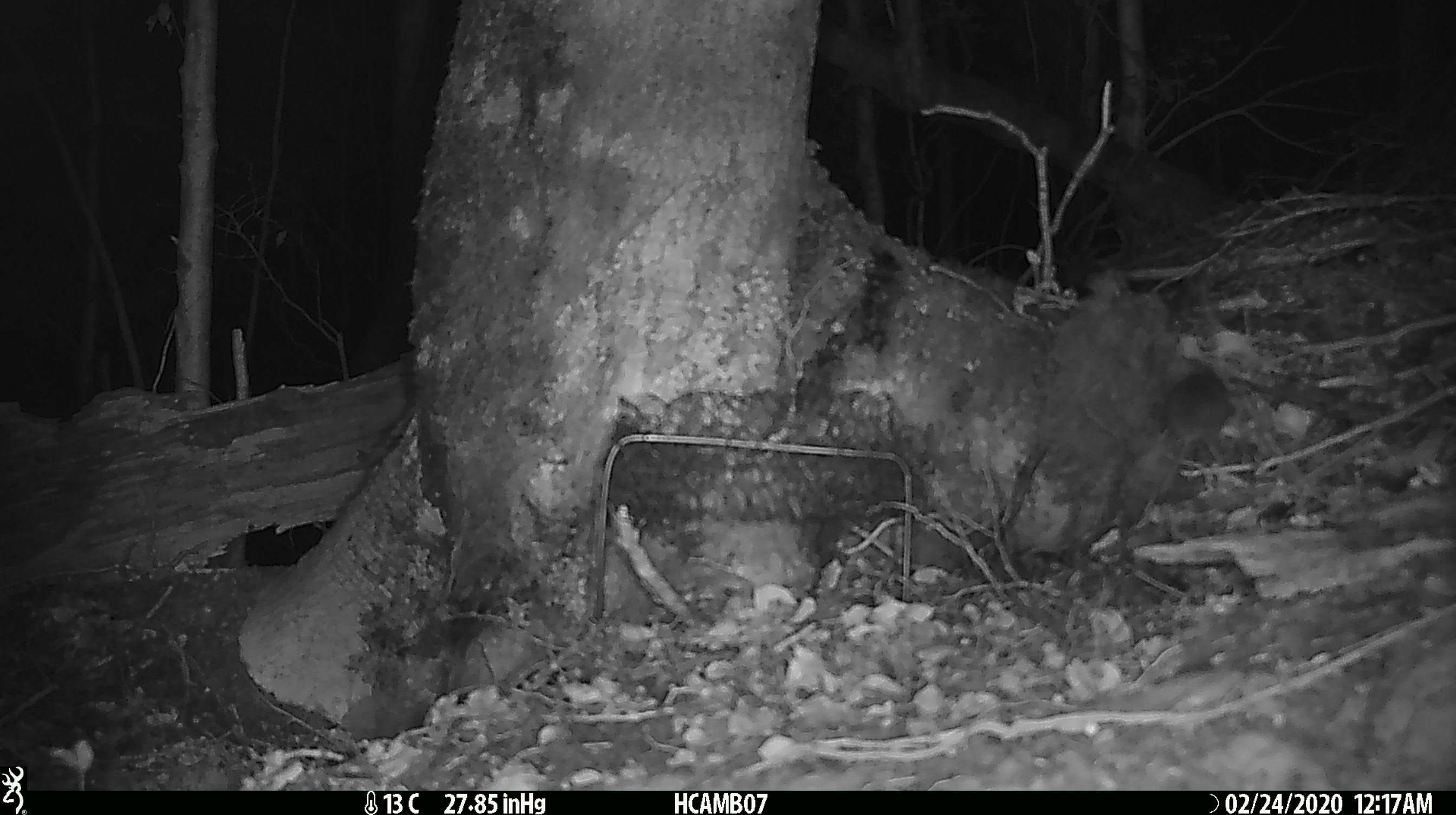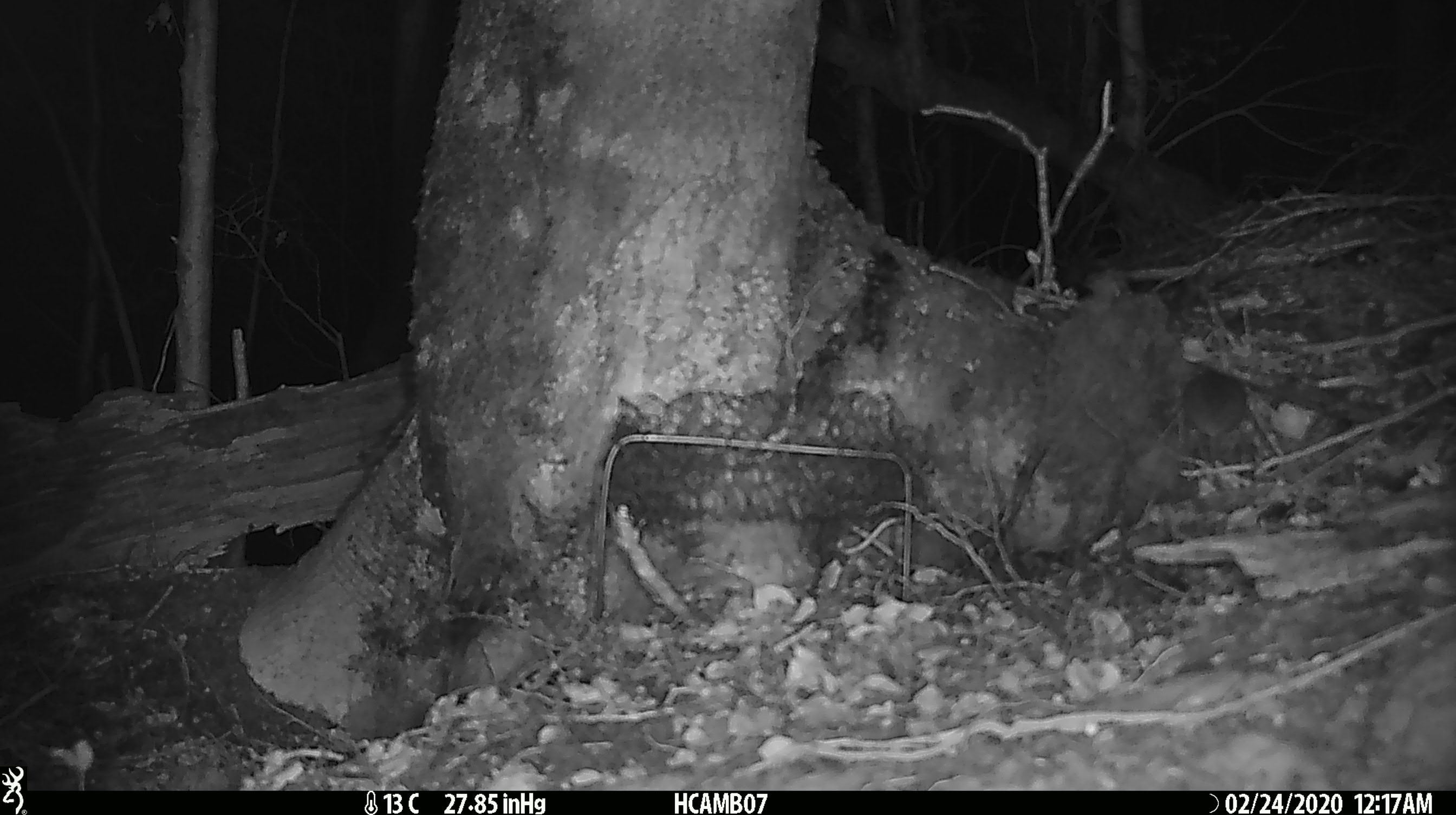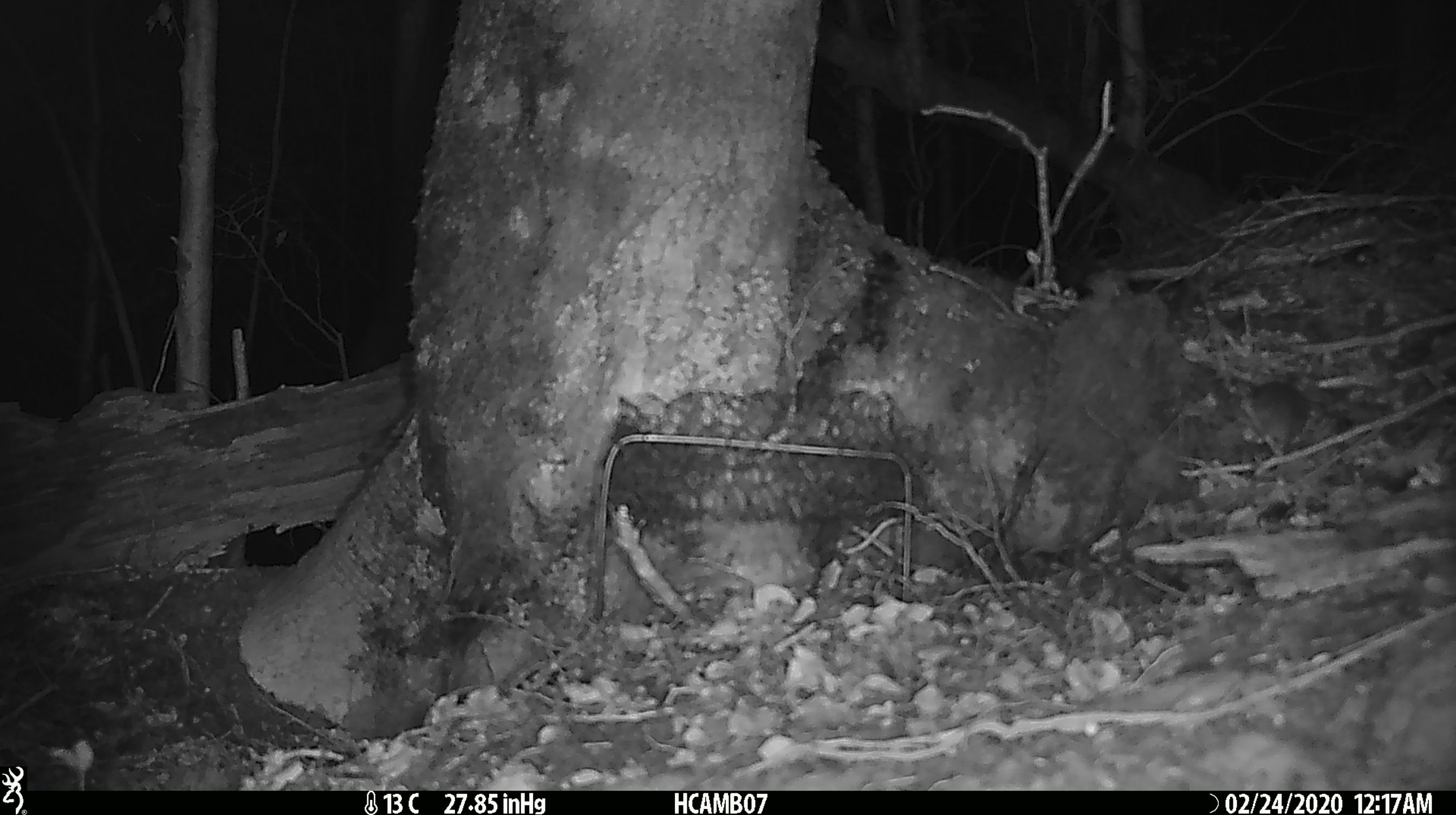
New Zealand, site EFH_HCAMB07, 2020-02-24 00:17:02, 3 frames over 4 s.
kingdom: Animalia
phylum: Chordata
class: Mammalia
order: Rodentia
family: Muridae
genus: Mus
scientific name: Mus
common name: mouse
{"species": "mouse (Mus)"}